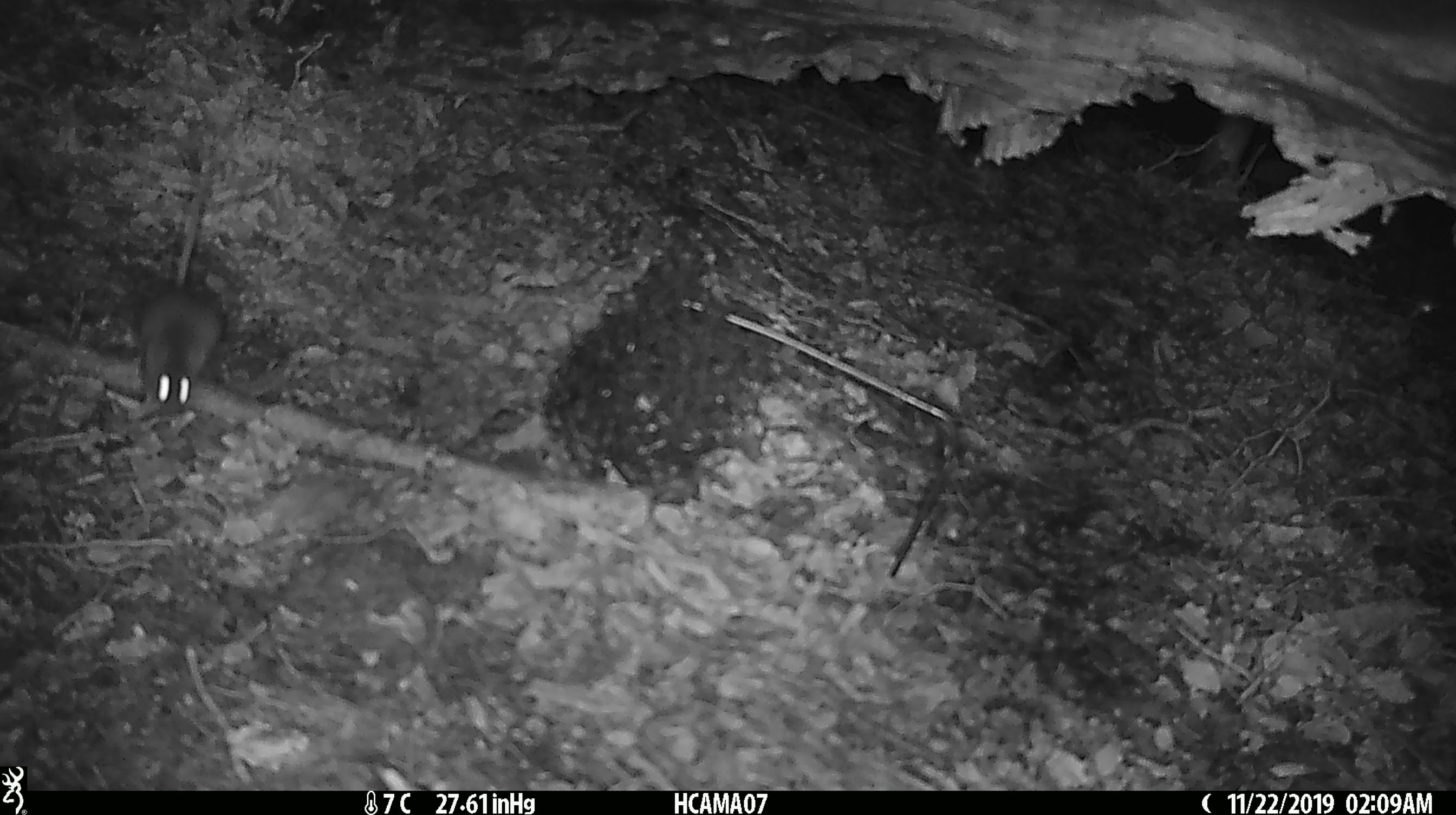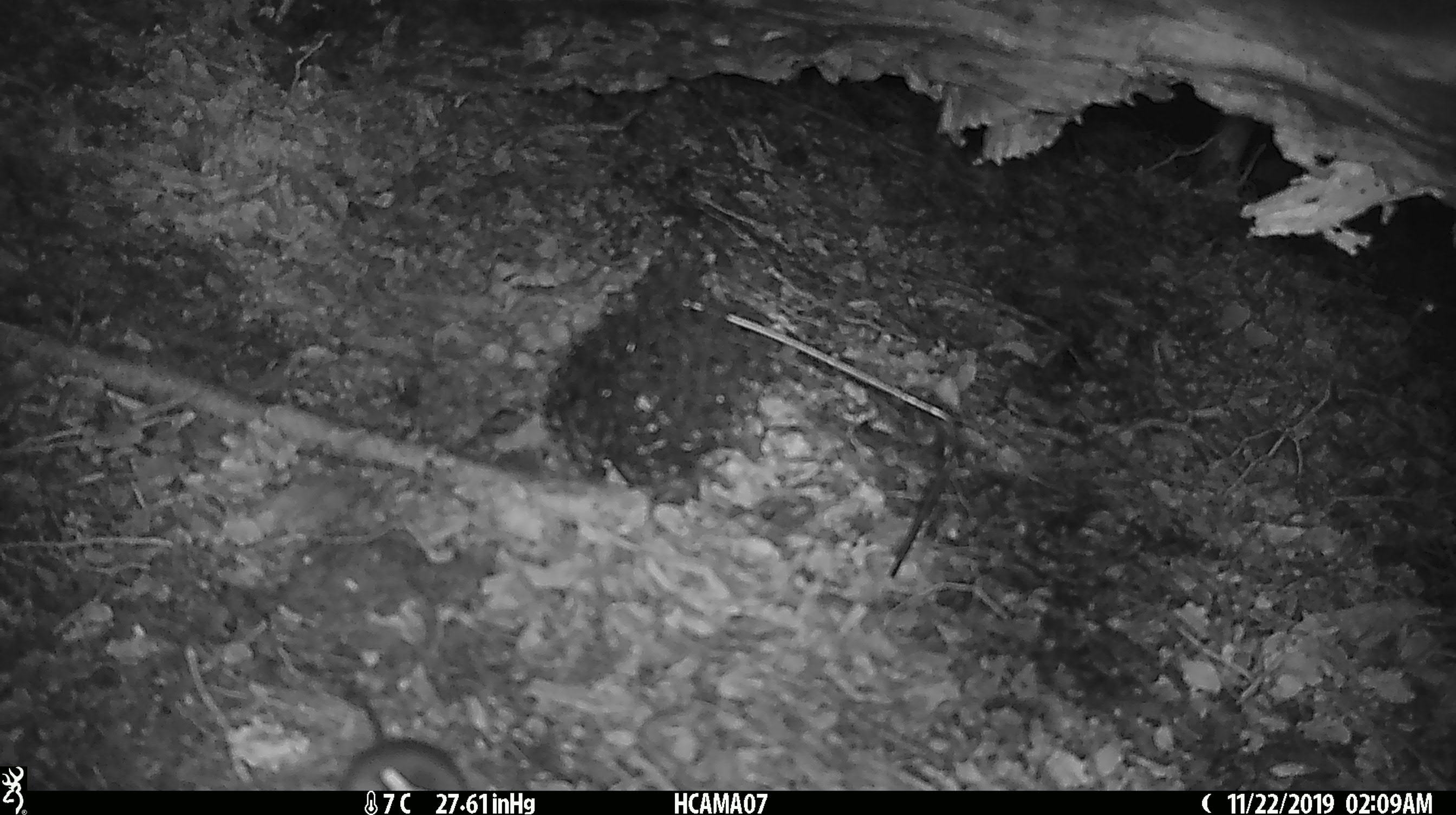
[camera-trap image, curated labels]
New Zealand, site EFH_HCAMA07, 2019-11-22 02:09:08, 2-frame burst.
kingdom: Animalia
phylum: Chordata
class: Mammalia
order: Rodentia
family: Muridae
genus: Mus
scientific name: Mus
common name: mouse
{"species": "mouse (Mus)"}